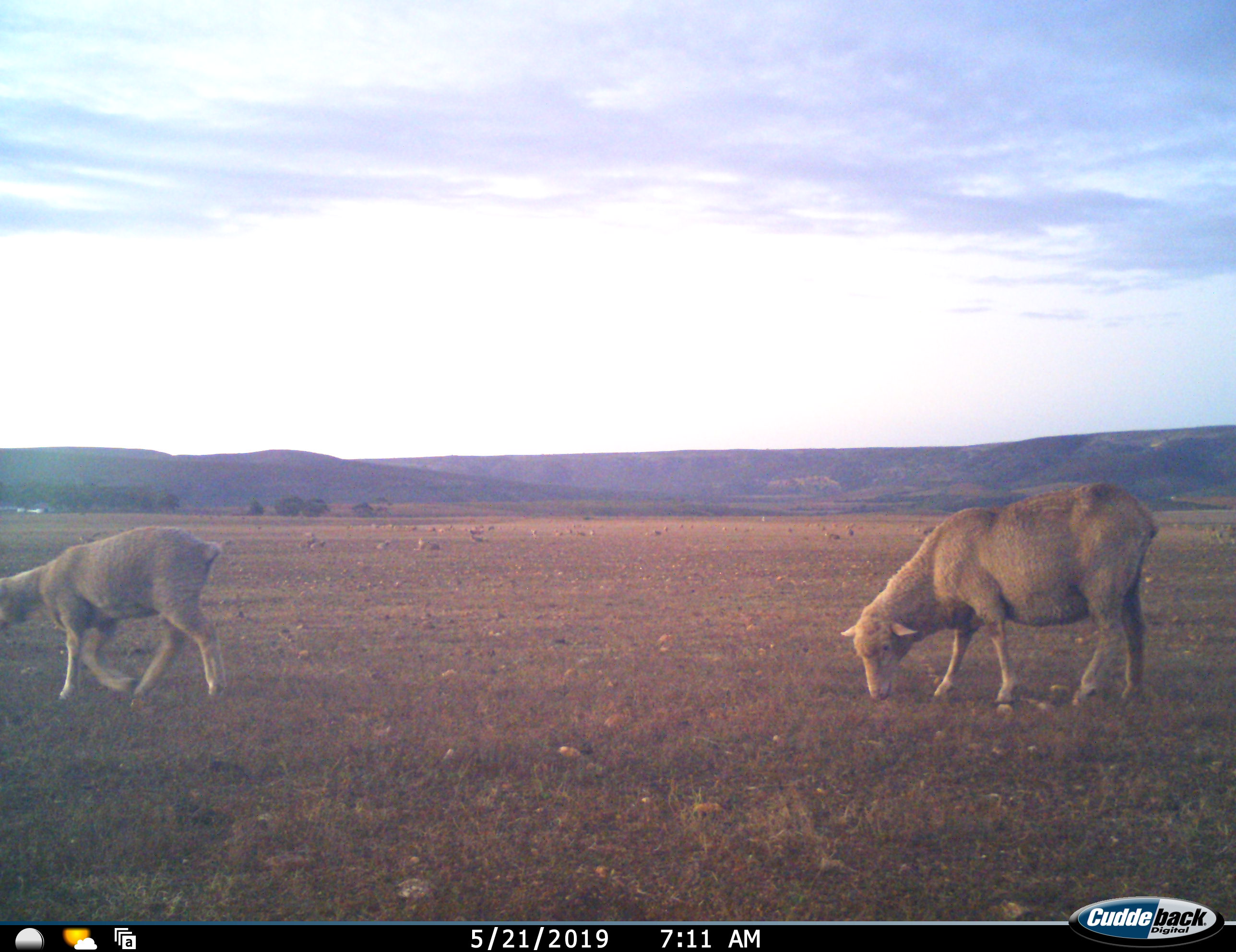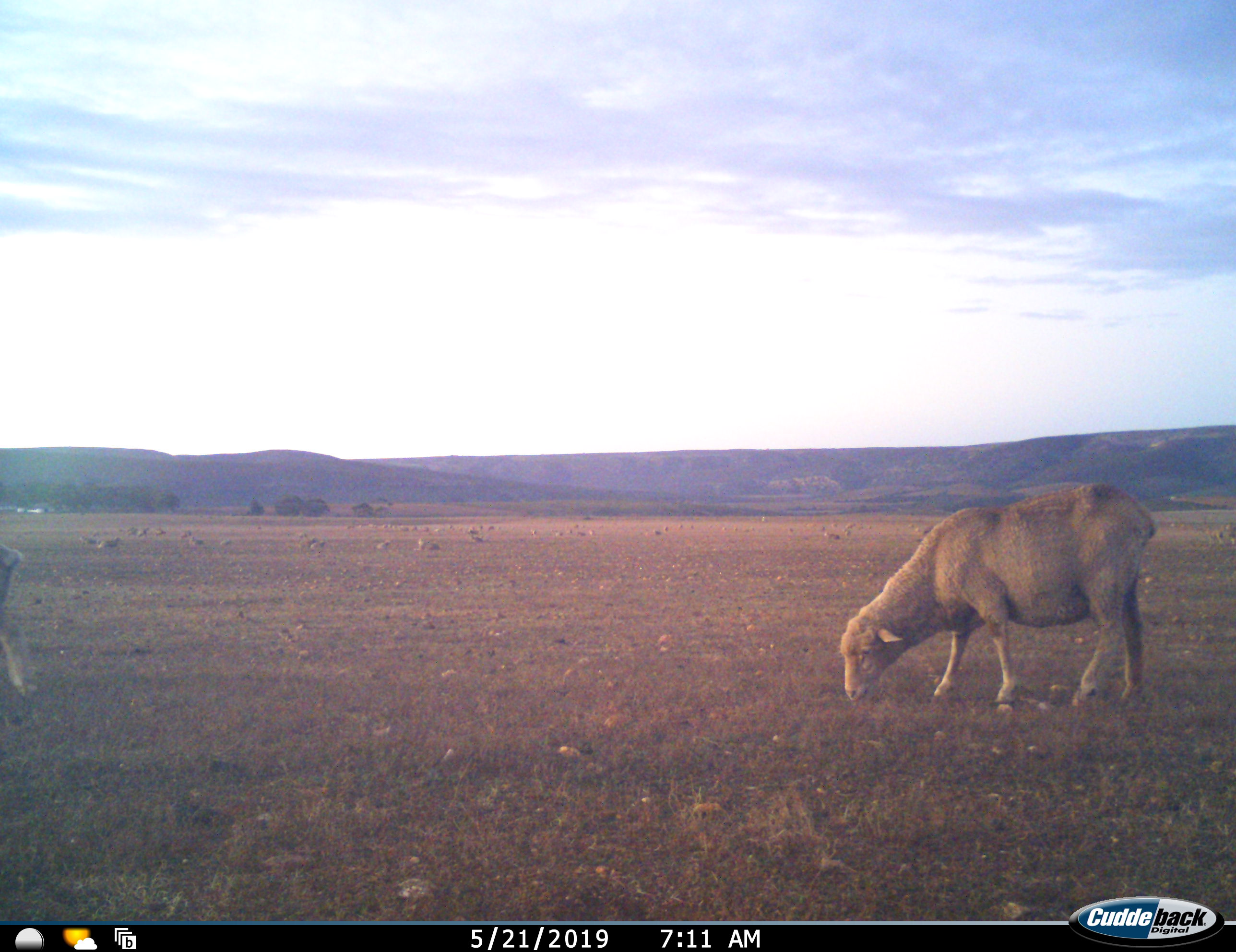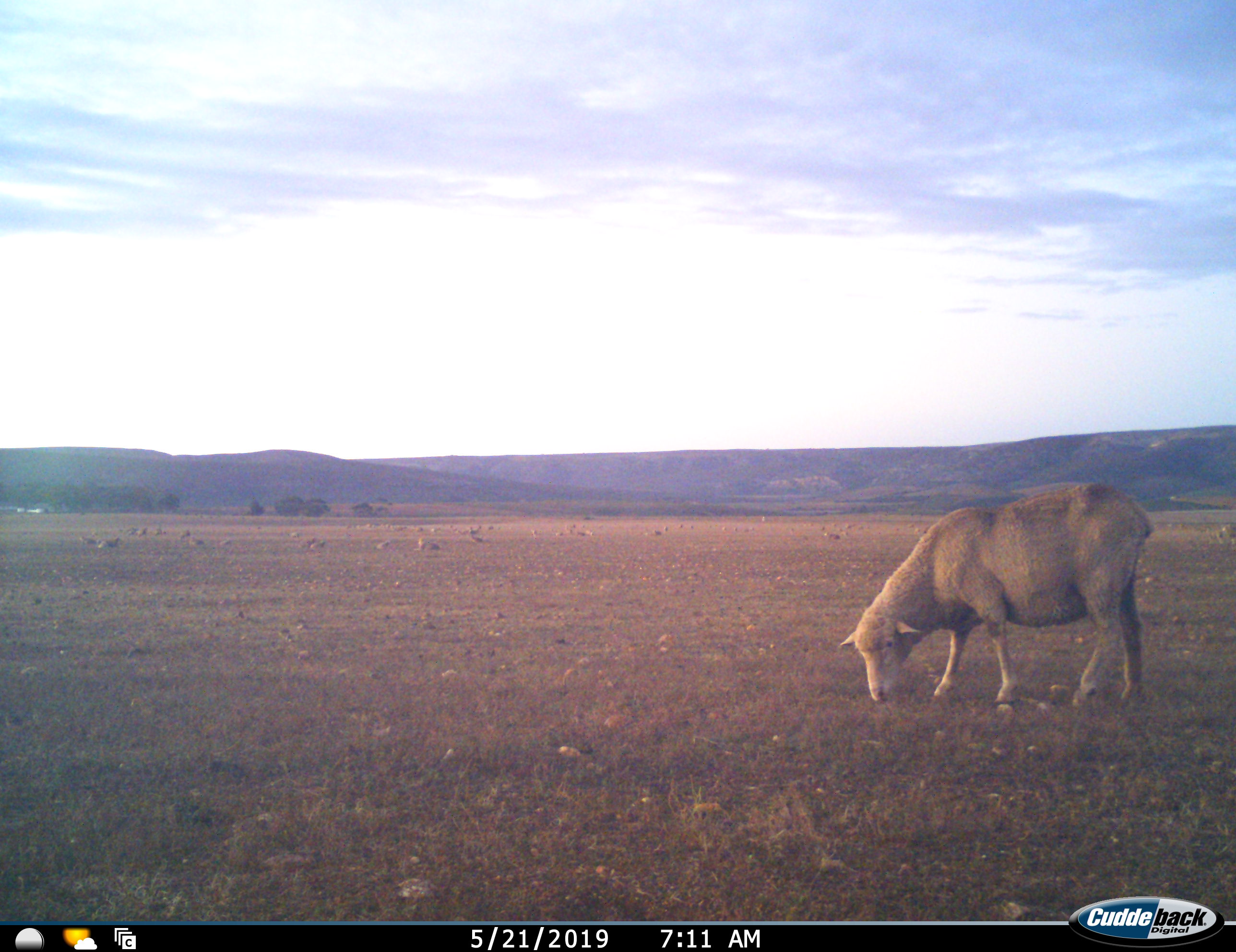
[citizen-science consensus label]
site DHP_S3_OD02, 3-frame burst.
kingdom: Animalia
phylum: Chordata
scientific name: Vertebrata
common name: domestic animal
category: domesticanimal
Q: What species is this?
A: Domesticanimal (domestic animal) (Vertebrata).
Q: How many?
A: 11-50.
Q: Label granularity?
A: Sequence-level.